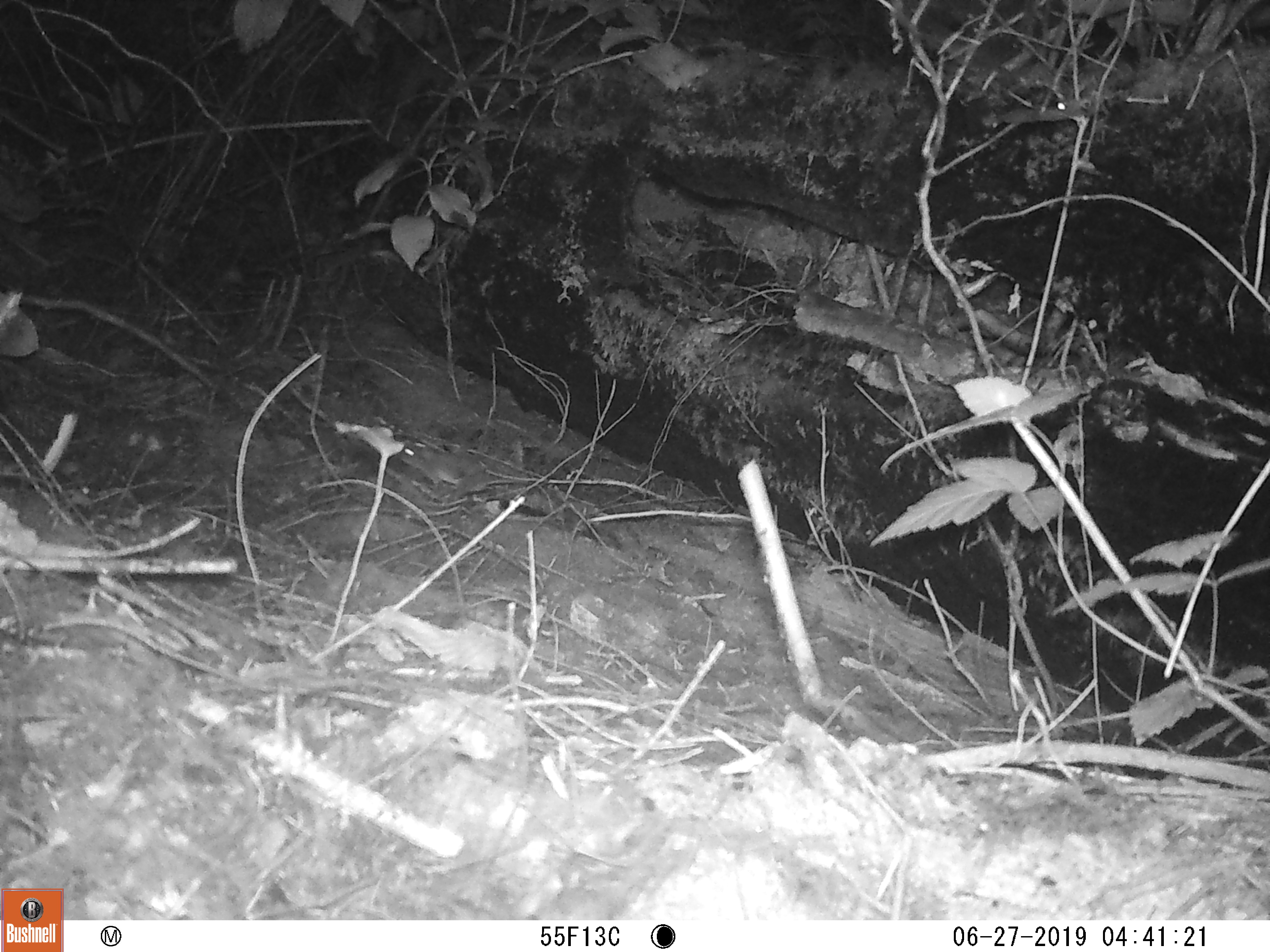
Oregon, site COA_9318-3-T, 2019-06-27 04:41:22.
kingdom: Animalia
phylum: Chordata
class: Mammalia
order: Rodentia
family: Cricetidae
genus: Neotoma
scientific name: Neotoma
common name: woodrats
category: neotoma species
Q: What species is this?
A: Neotoma species (woodrats) (Neotoma).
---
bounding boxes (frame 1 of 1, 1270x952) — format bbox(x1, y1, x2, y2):
neotoma species: bbox(383, 433, 504, 519)